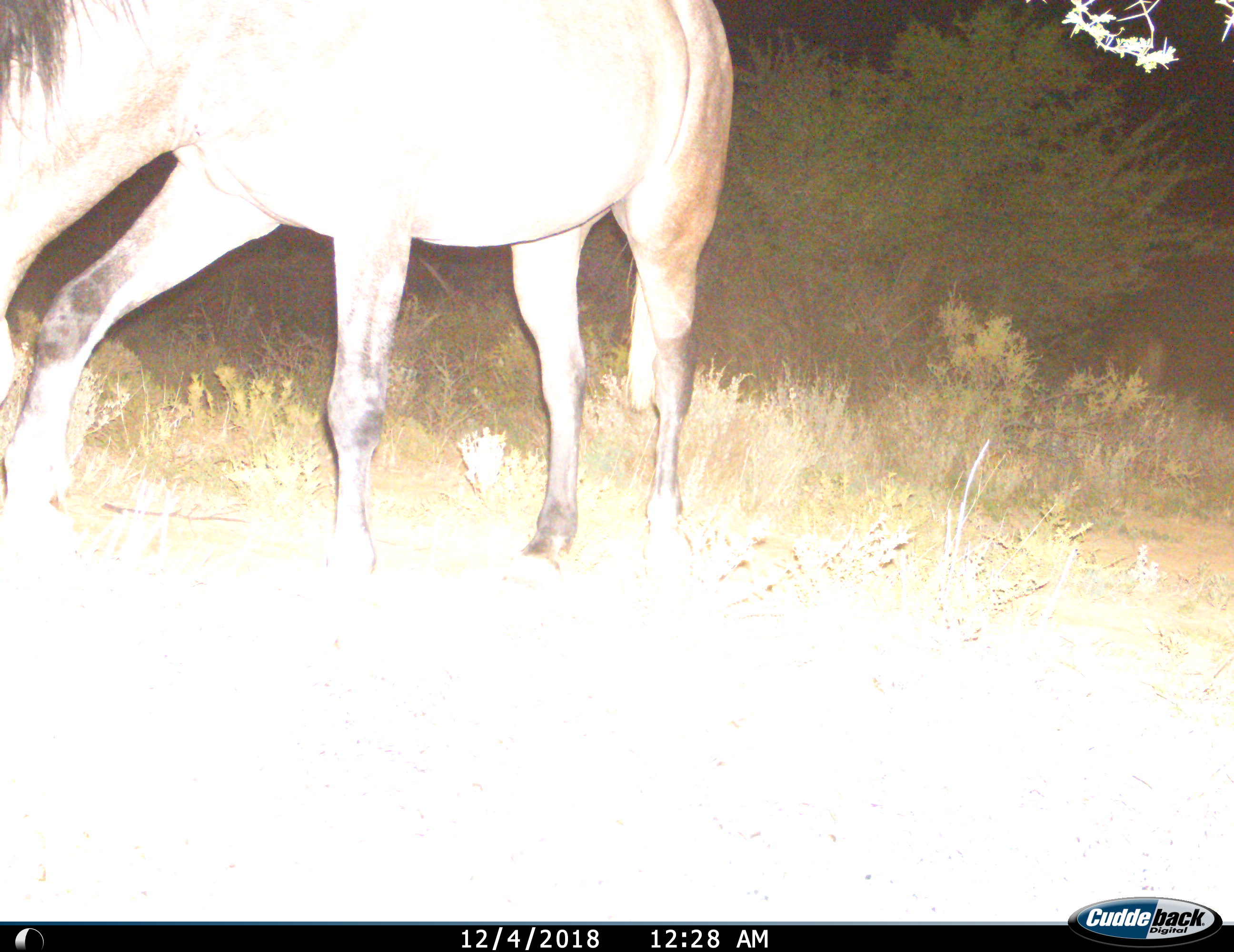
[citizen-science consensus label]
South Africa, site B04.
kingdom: Animalia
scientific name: Animalia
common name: animal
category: domesticanimal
Domesticanimal (animal) (Animalia), count 1. Behavior (volunteer vote fractions): standing 38%, resting 0%, moving 0%, interacting 0%. Young present (vote fraction): 0%. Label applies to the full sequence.